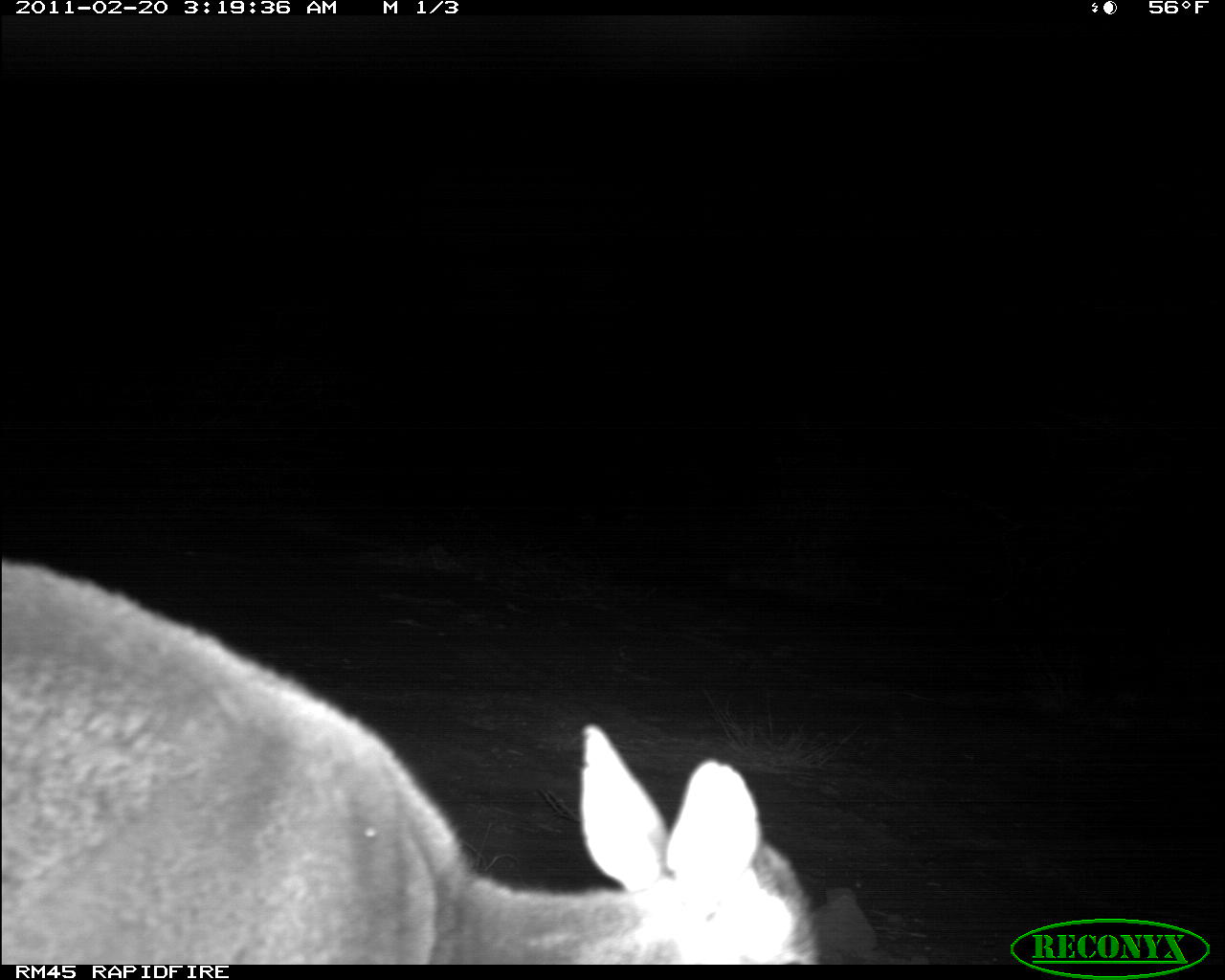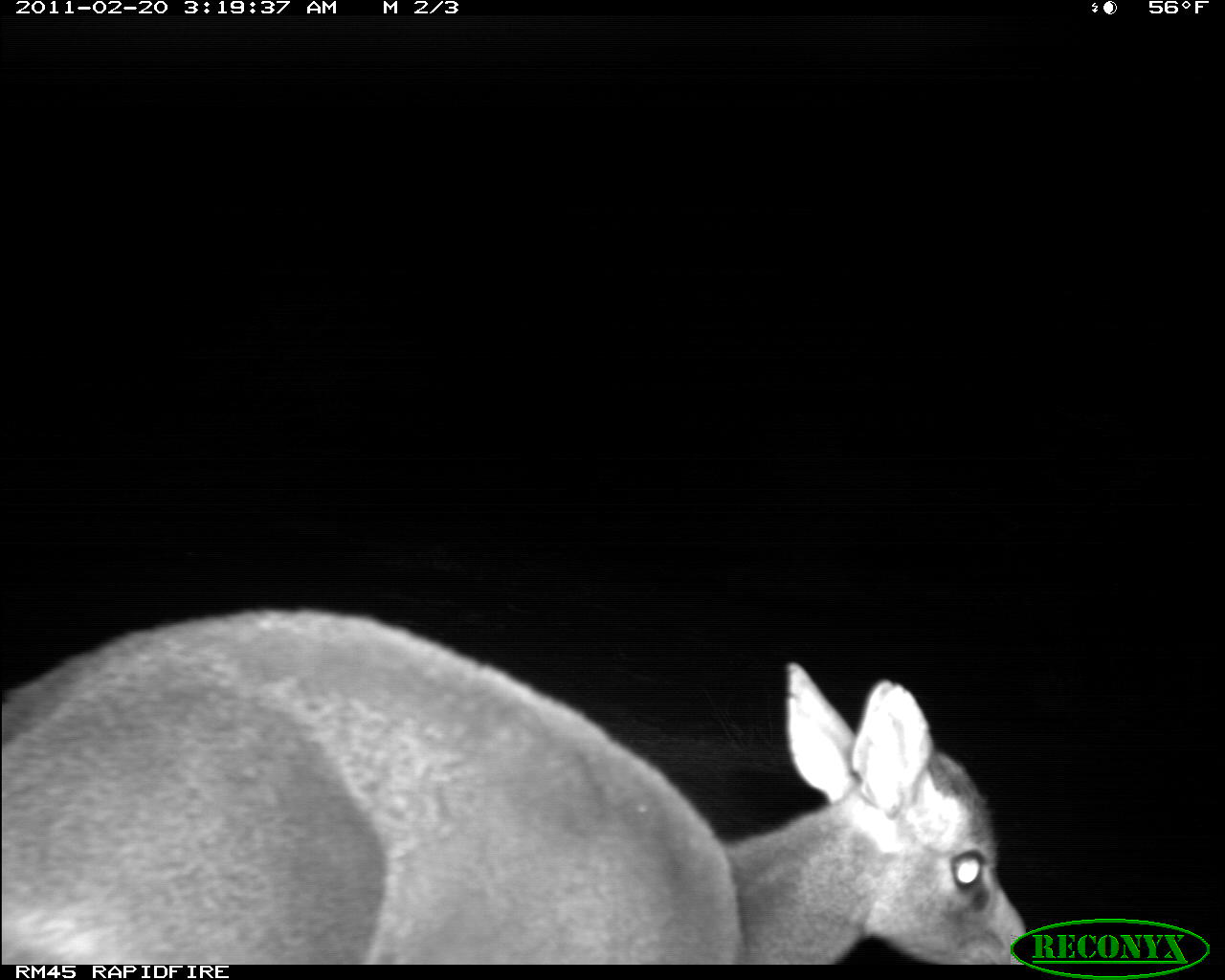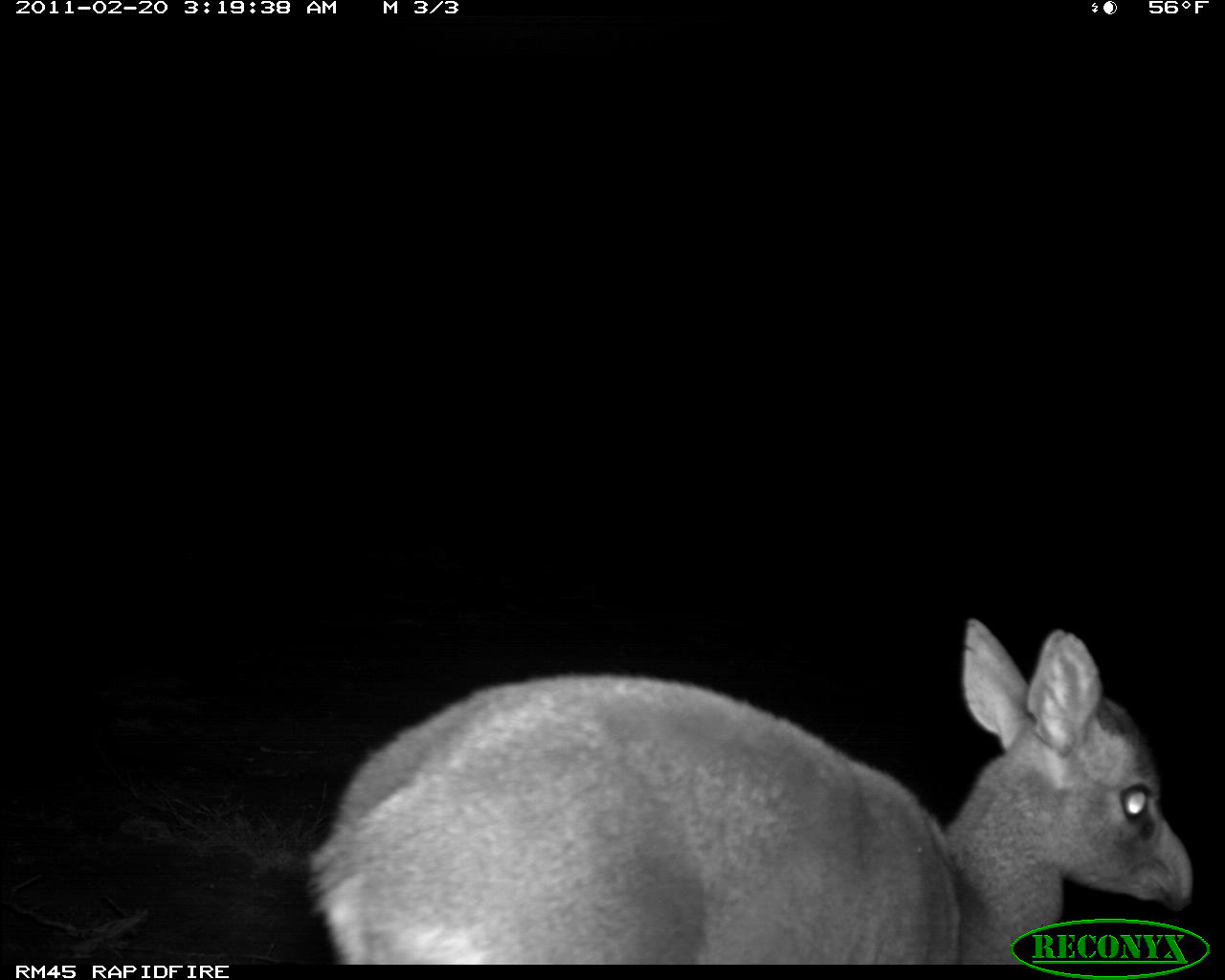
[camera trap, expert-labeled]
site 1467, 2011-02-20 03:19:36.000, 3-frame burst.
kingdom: Animalia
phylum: Chordata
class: Mammalia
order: Artiodactyla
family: Bovidae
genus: Madoqua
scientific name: Madoqua guentheri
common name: günther's dik-dik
Madoqua guentheri (günther's dik-dik), count 1.